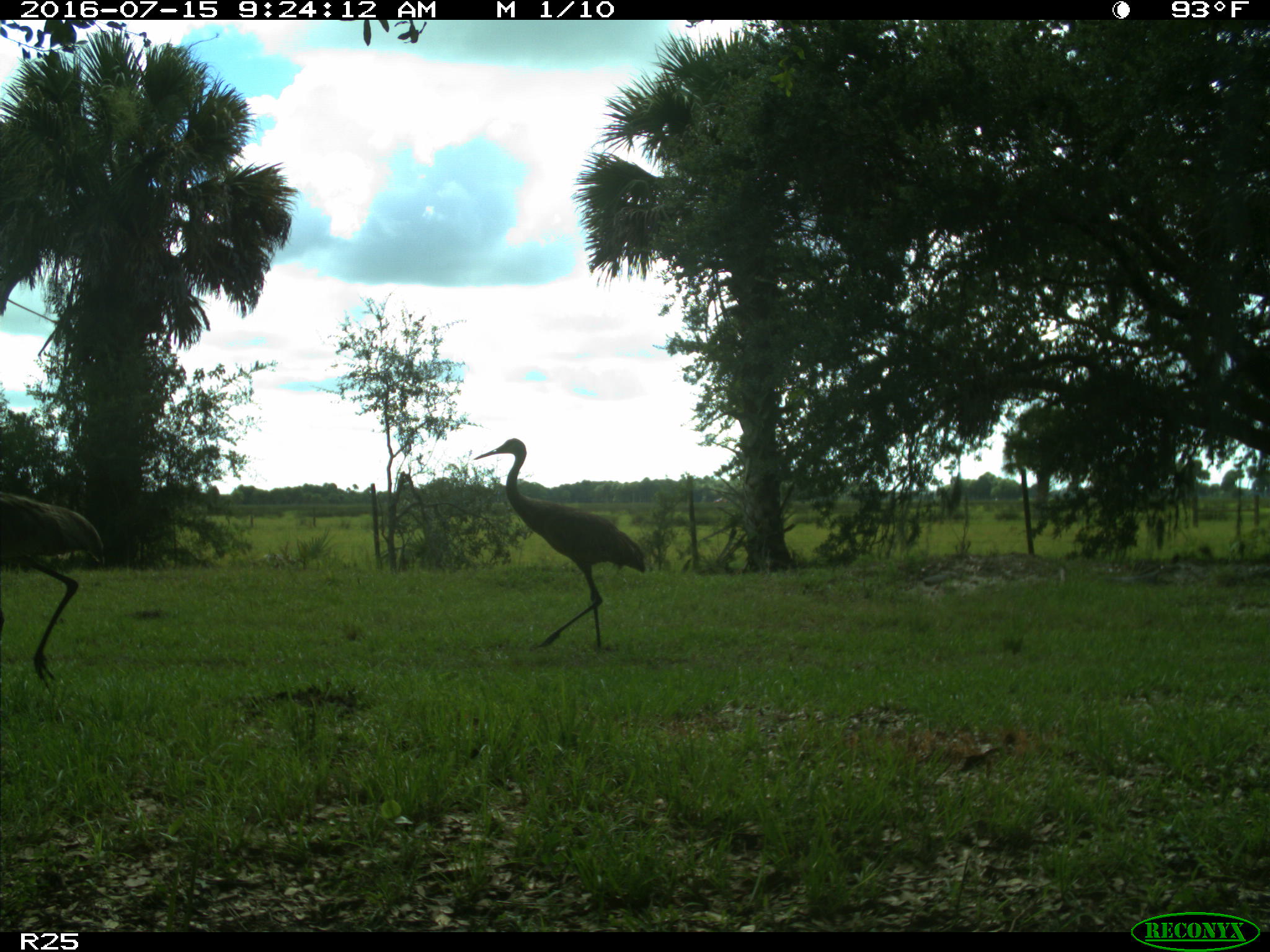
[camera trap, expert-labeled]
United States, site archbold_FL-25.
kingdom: Animalia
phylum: Chordata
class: Aves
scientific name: Aves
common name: birds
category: unidentified bird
Unidentified bird (birds) (Aves).